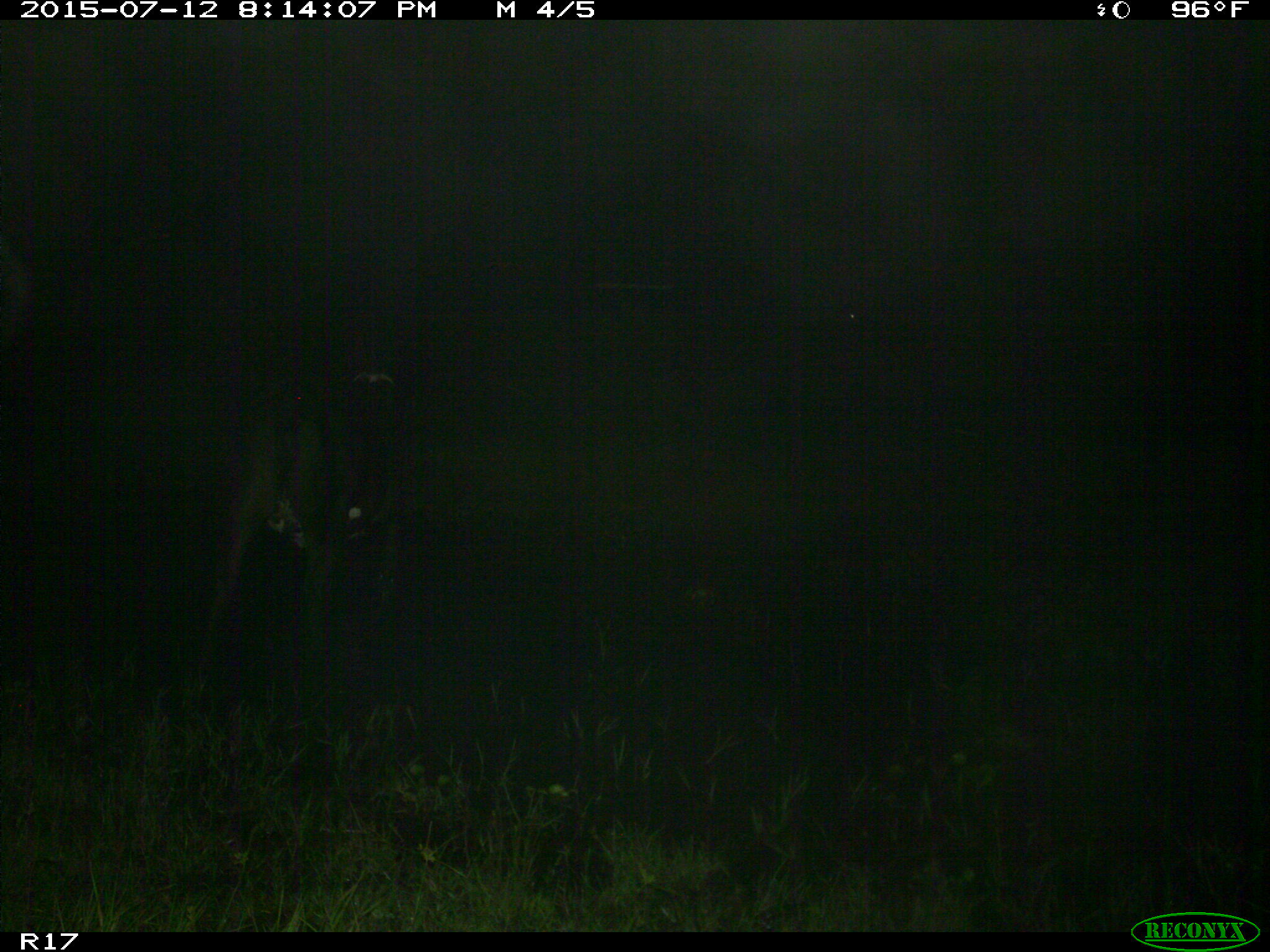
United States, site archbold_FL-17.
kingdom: Animalia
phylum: Chordata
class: Mammalia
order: Artiodactyla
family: Bovidae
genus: Bos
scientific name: Bos taurus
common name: domestic cow